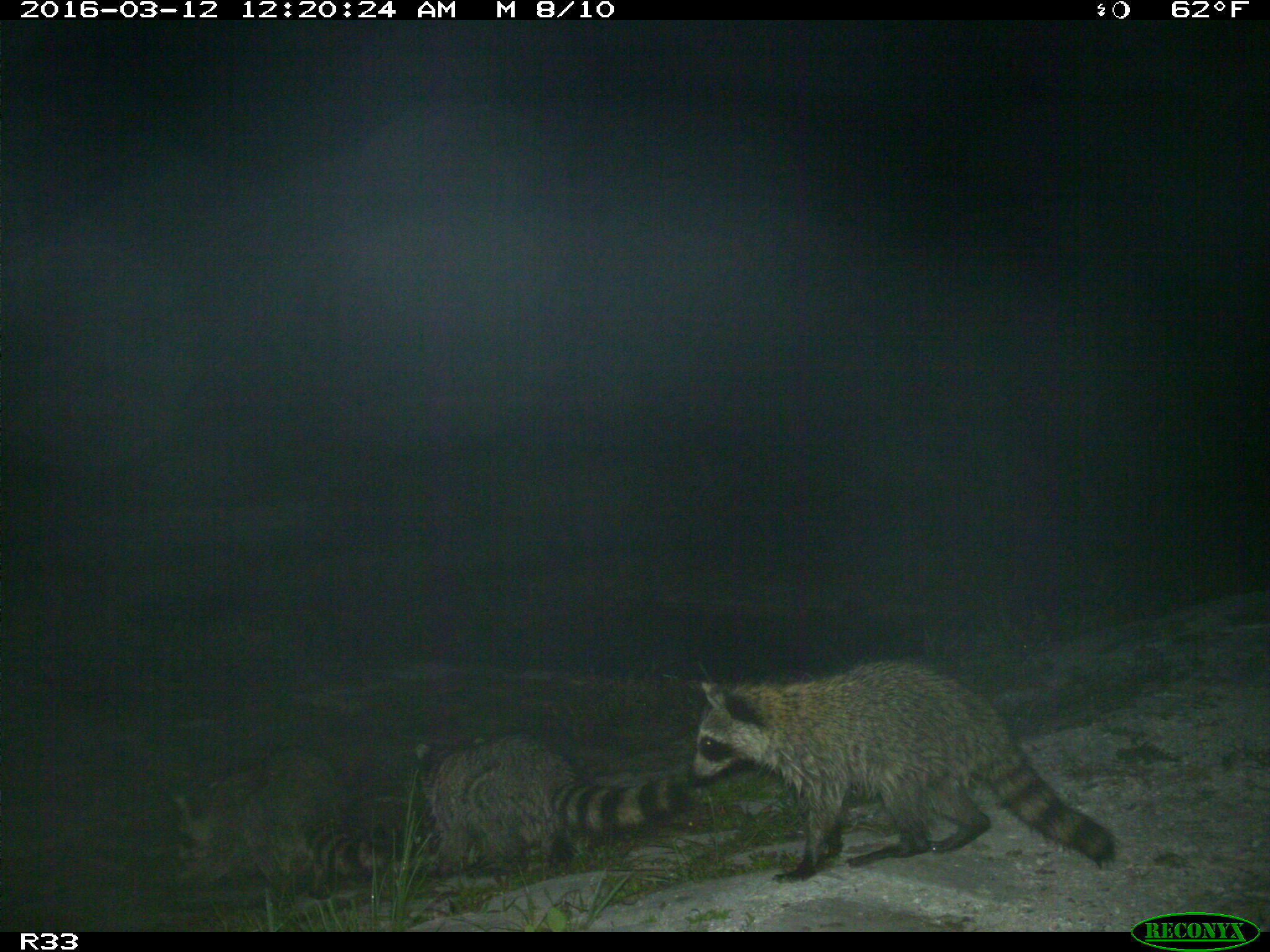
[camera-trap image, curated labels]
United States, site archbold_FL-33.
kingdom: Animalia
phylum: Chordata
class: Mammalia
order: Carnivora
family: Procyonidae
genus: Procyon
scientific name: Procyon lotor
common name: common raccoon